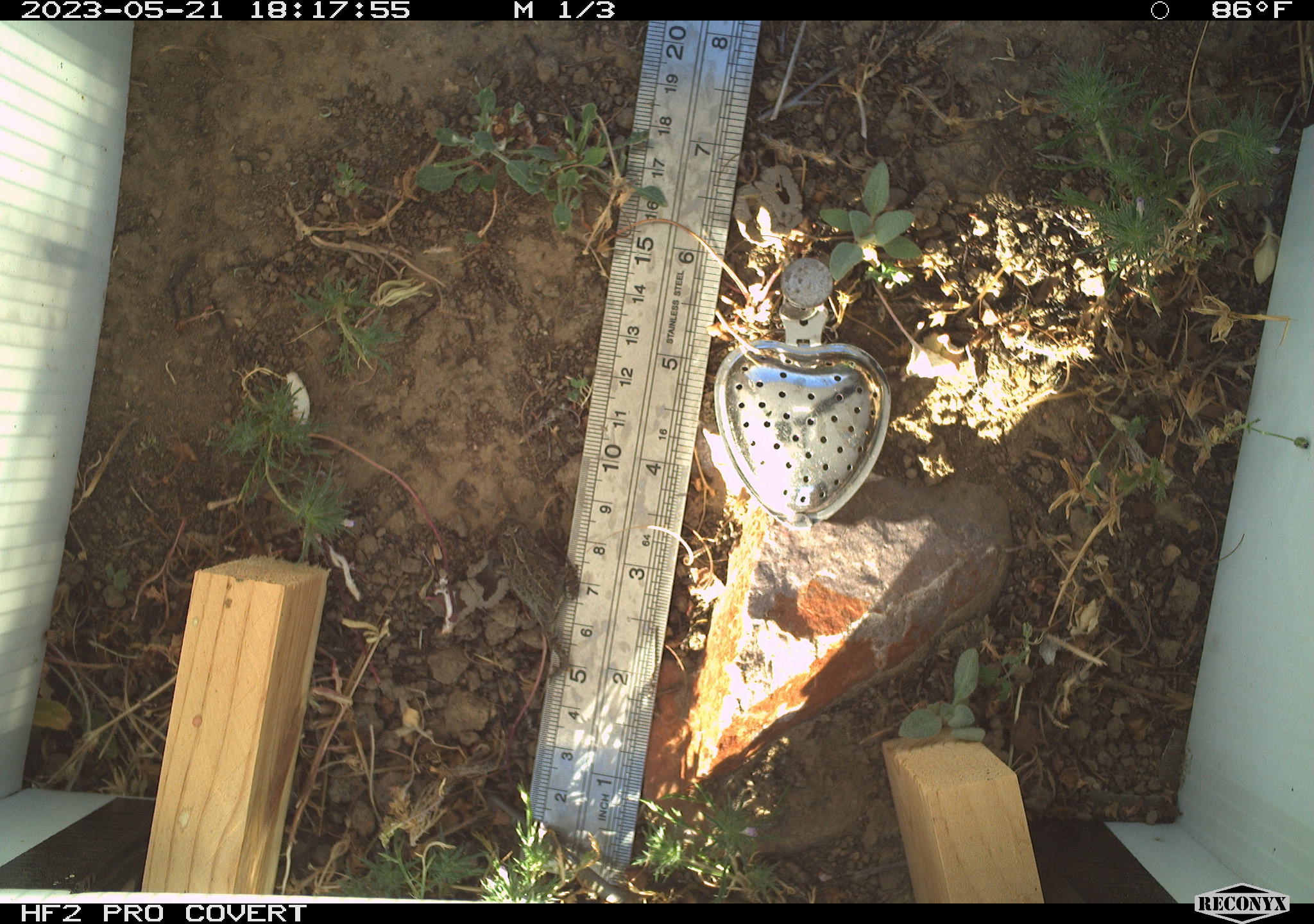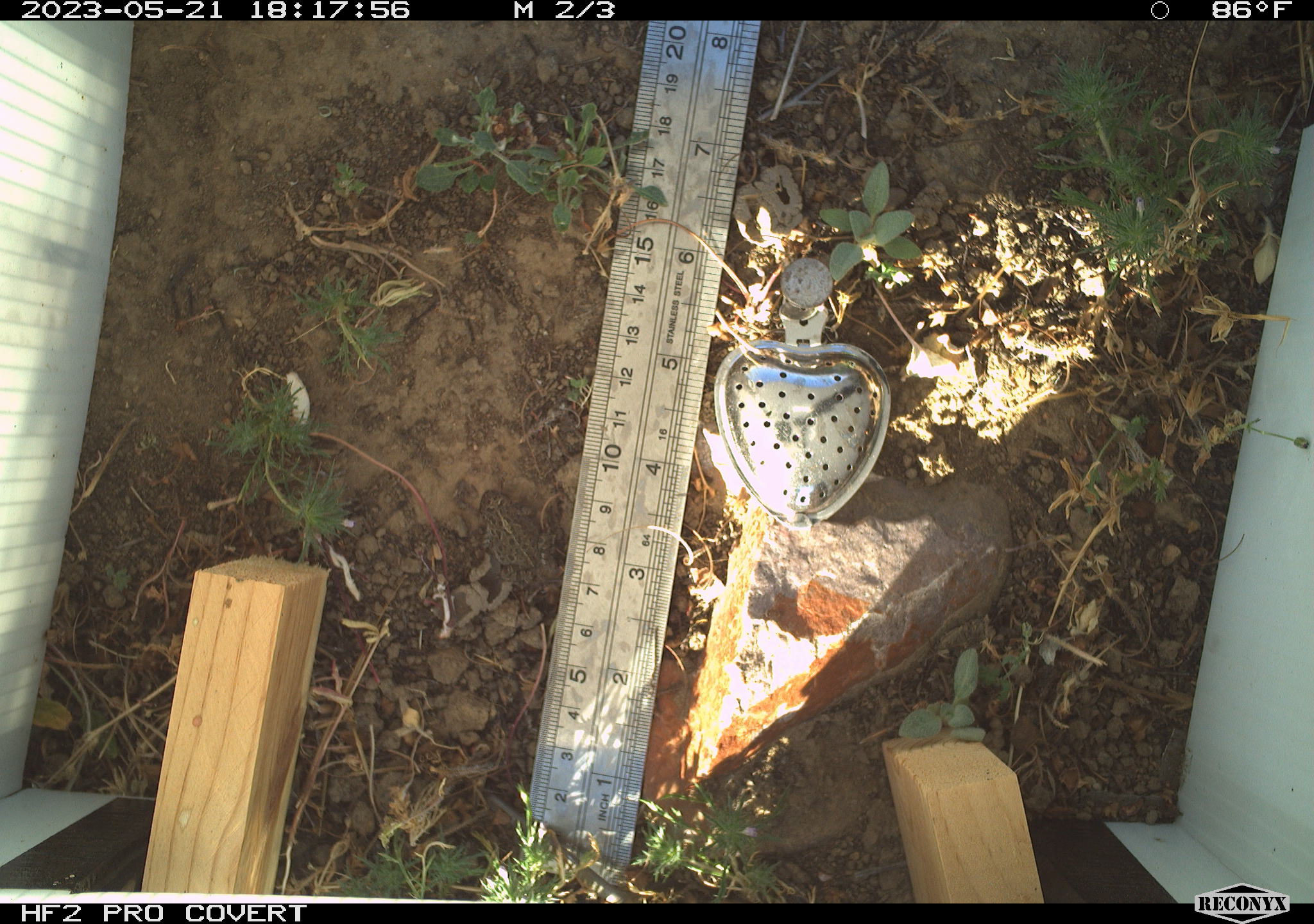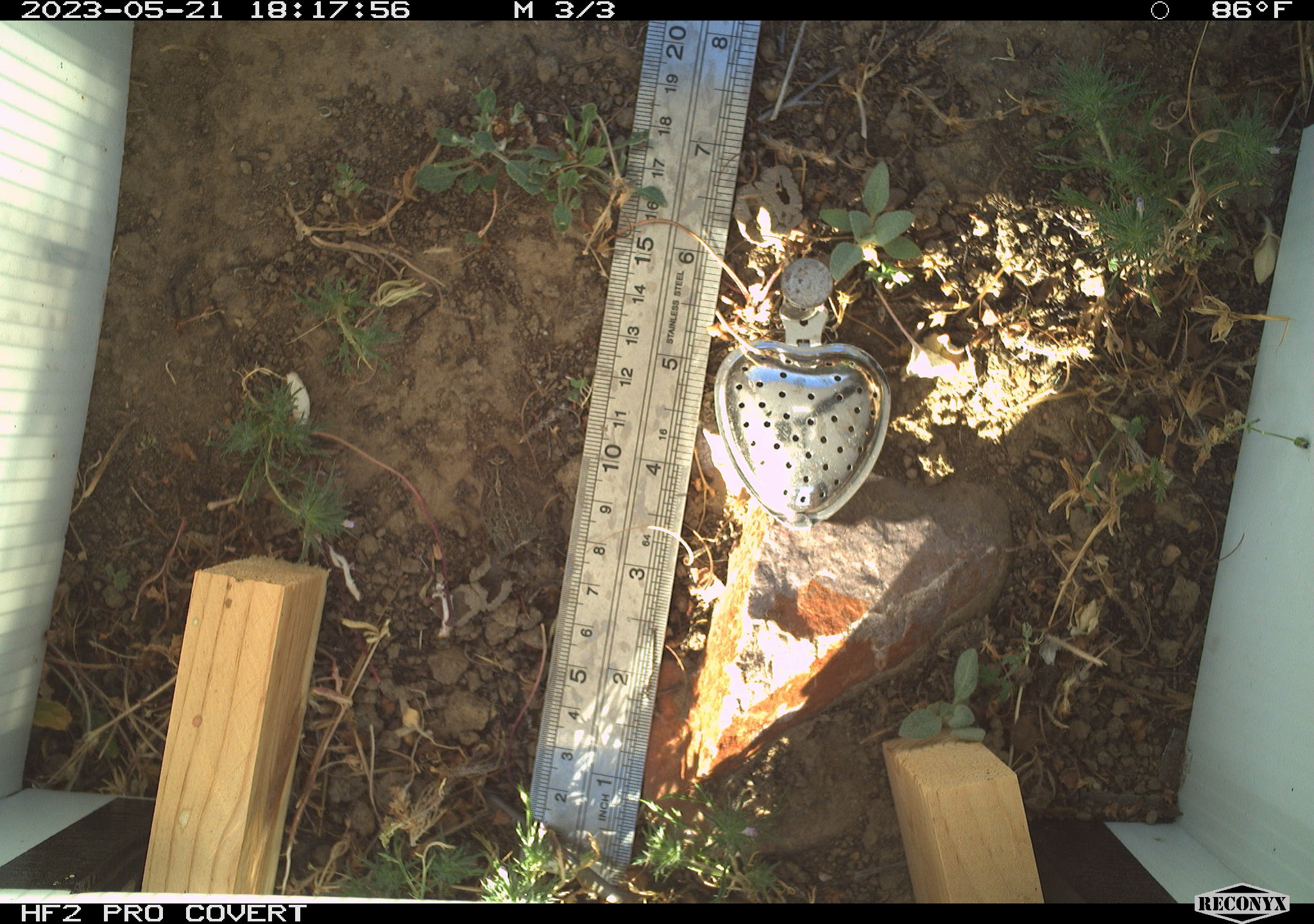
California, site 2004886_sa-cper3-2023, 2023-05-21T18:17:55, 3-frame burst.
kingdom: Animalia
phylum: Chordata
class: Amphibia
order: Anura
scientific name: Anura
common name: frogs